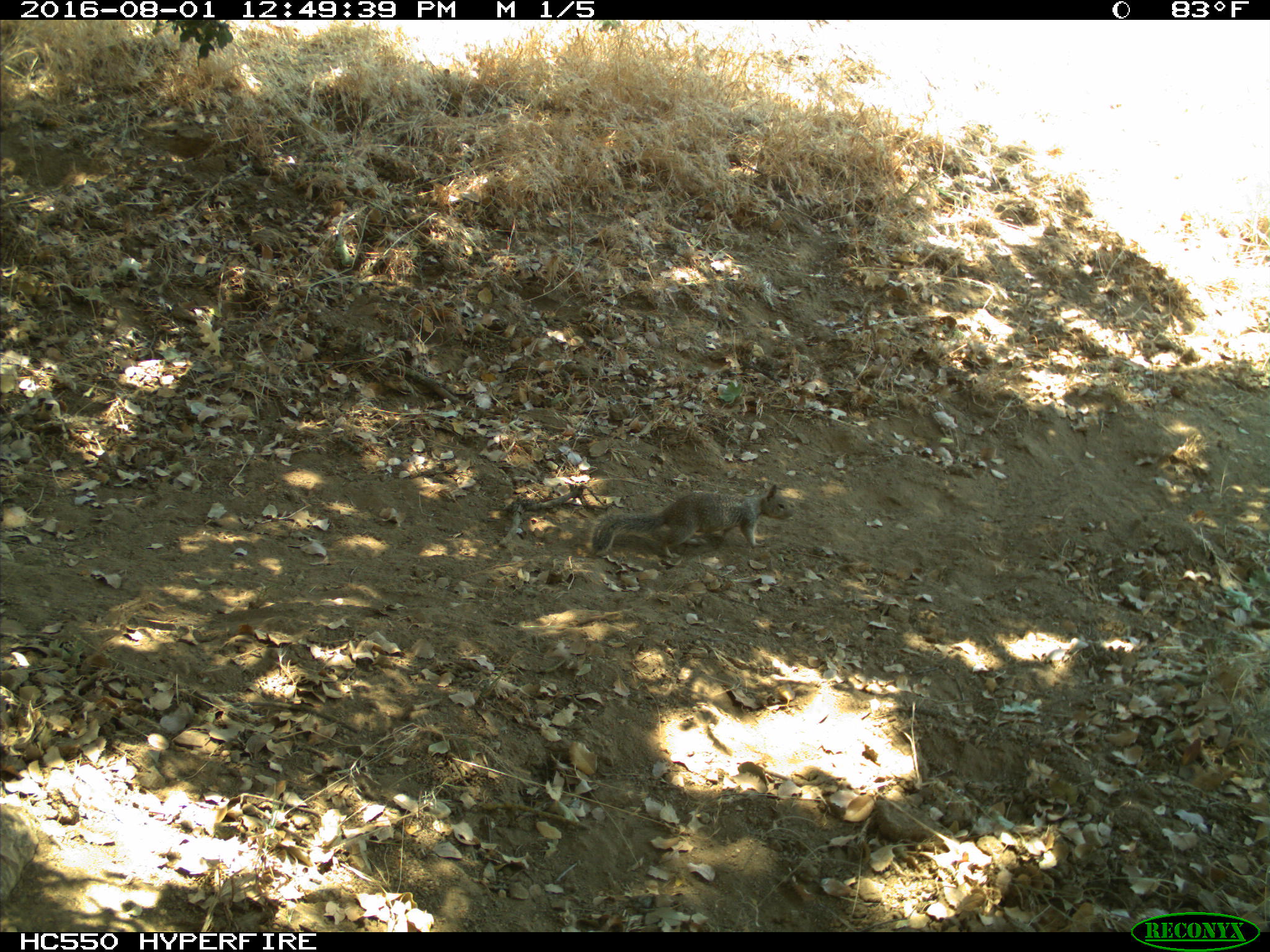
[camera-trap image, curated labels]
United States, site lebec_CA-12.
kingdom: Animalia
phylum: Chordata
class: Mammalia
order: Rodentia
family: Sciuridae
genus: Otospermophilus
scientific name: Otospermophilus beecheyi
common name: california ground squirrel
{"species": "Otospermophilus beecheyi (california ground squirrel)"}